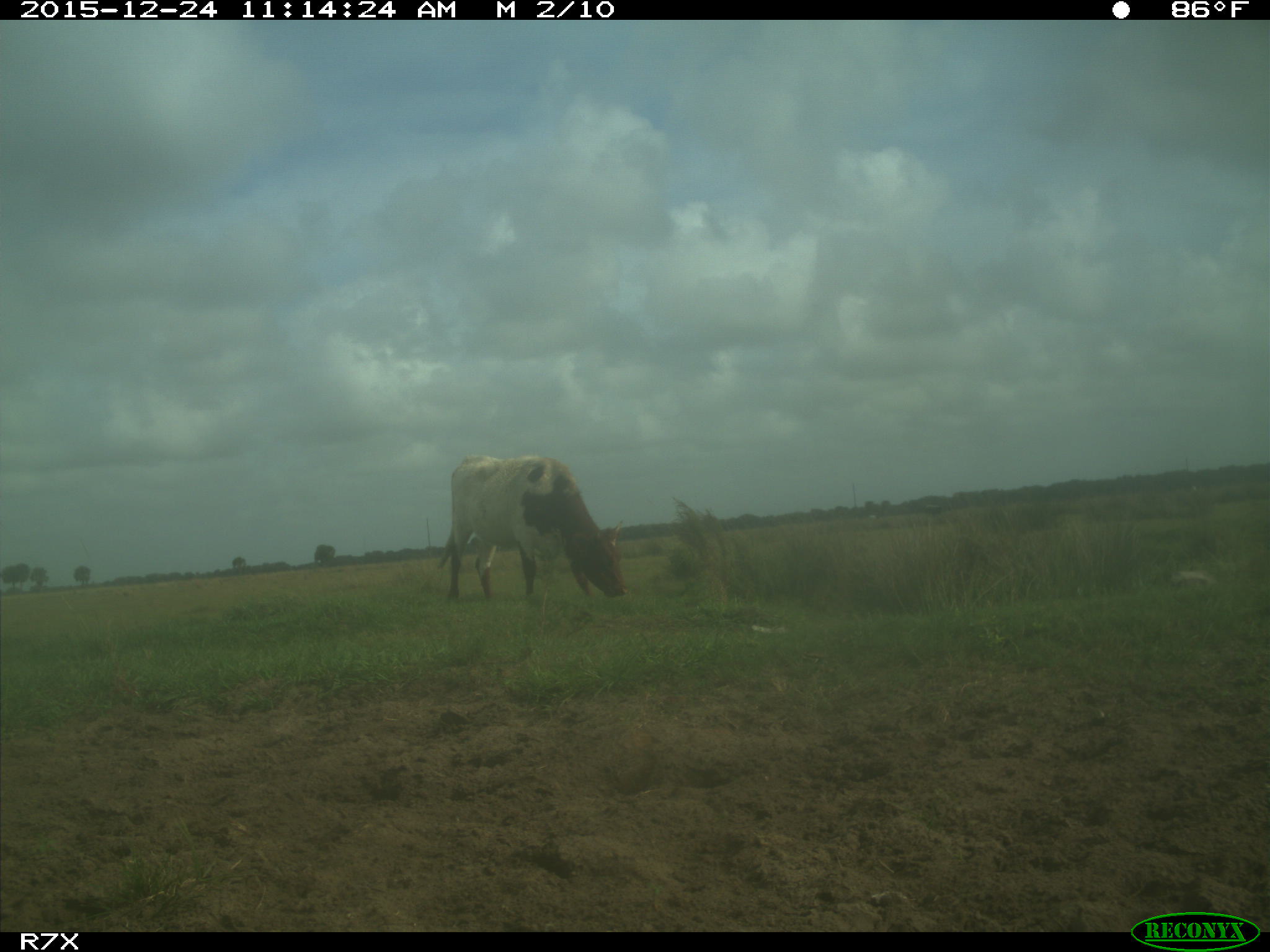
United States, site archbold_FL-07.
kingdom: Animalia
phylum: Chordata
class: Mammalia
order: Artiodactyla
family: Bovidae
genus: Bos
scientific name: Bos taurus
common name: domestic cow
Bos taurus (domestic cow).